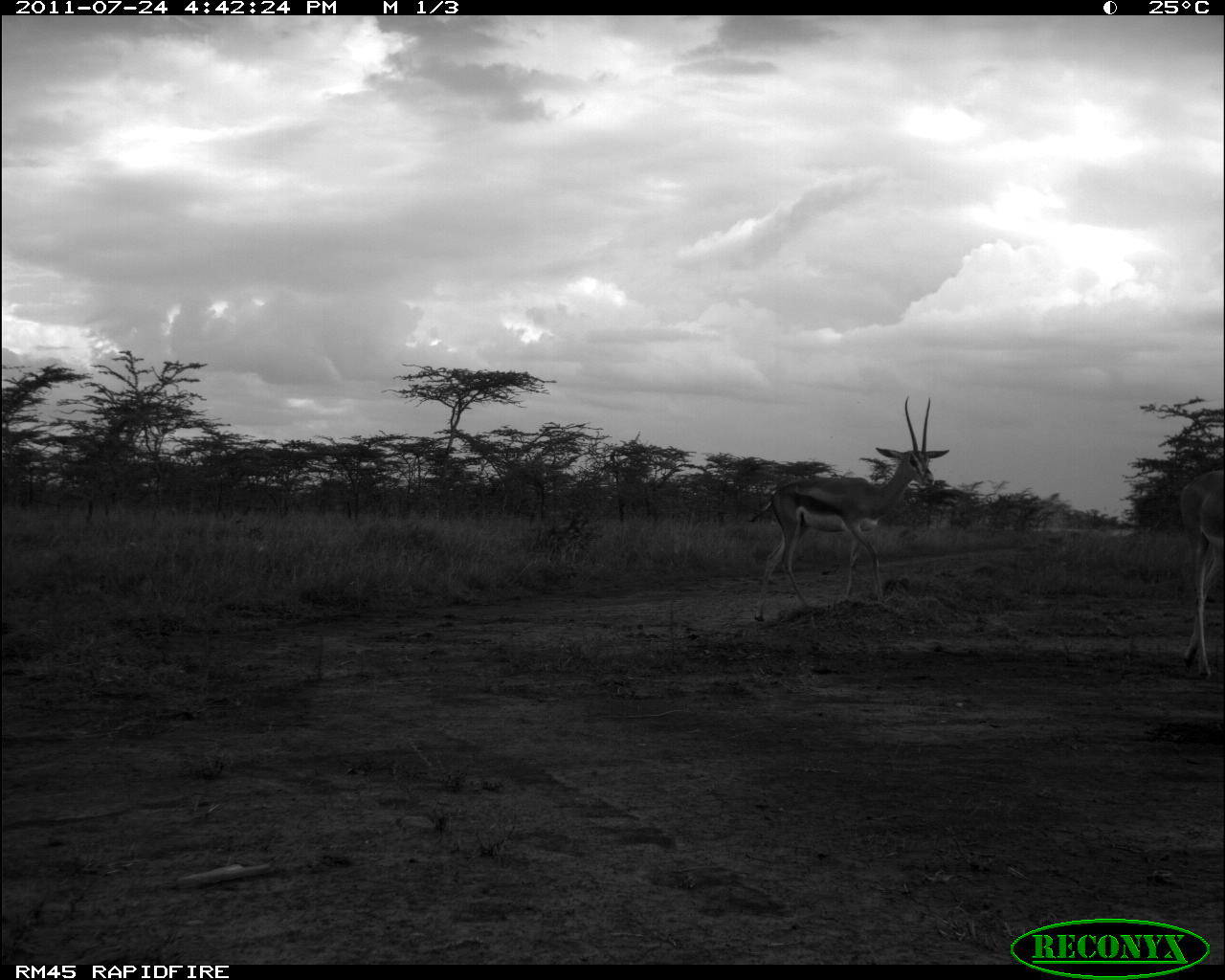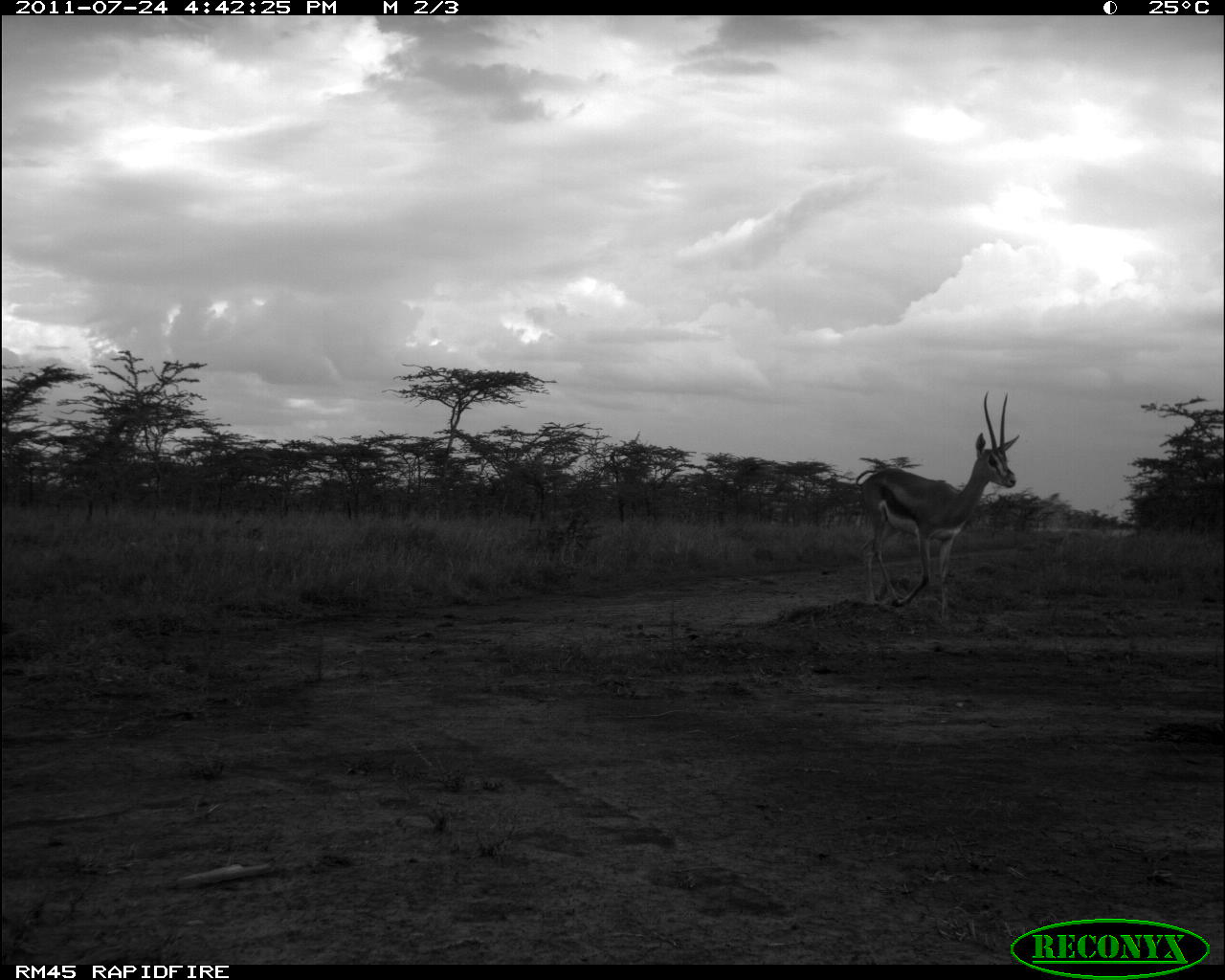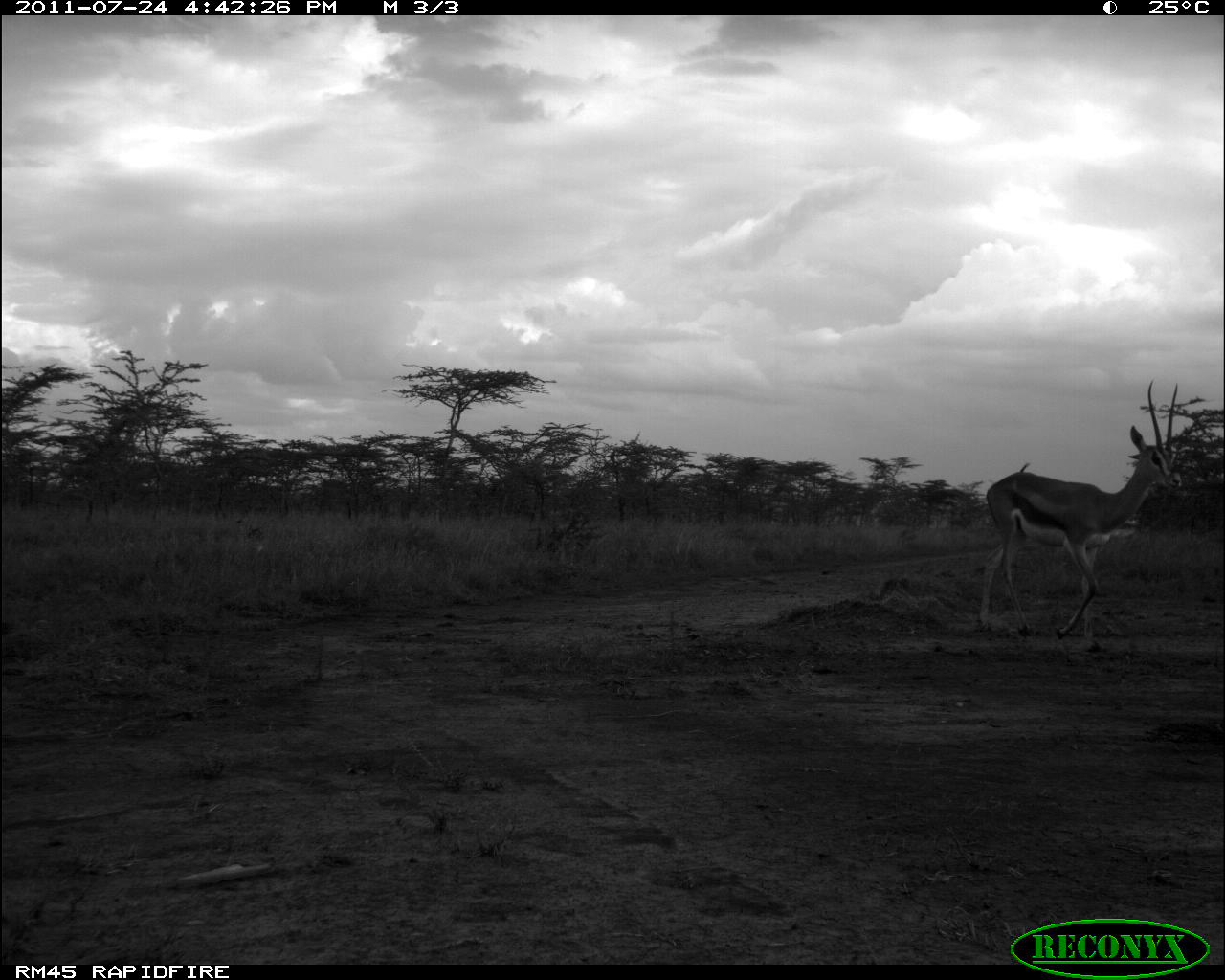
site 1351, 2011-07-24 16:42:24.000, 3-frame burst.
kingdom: Animalia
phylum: Chordata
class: Mammalia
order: Artiodactyla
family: Bovidae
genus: Nanger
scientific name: Nanger granti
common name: grant's gazelle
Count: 2.